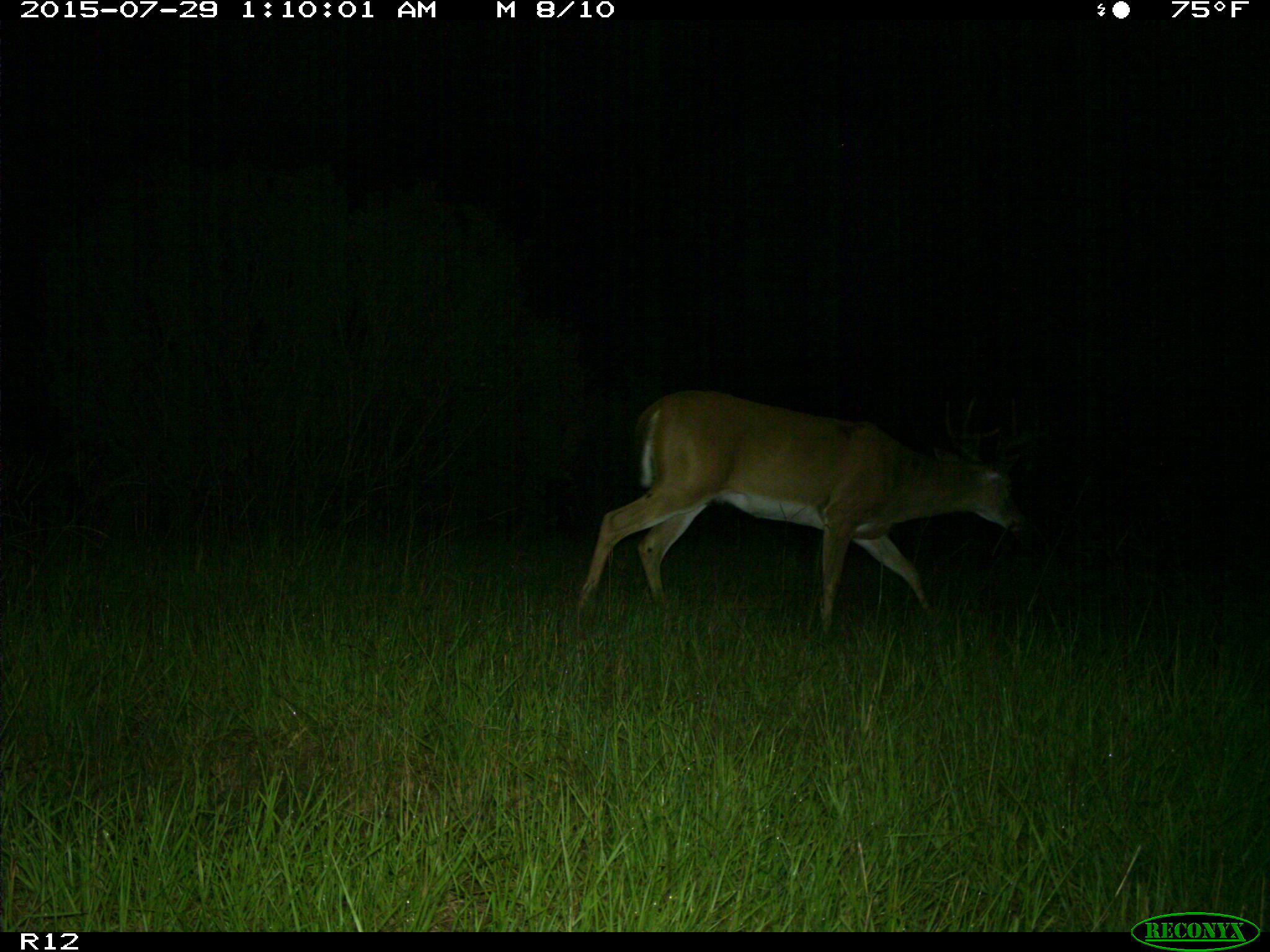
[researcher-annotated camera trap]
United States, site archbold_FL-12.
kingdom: Animalia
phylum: Chordata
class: Mammalia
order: Artiodactyla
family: Cervidae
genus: Odocoileus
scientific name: Odocoileus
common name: deer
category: unidentified deer